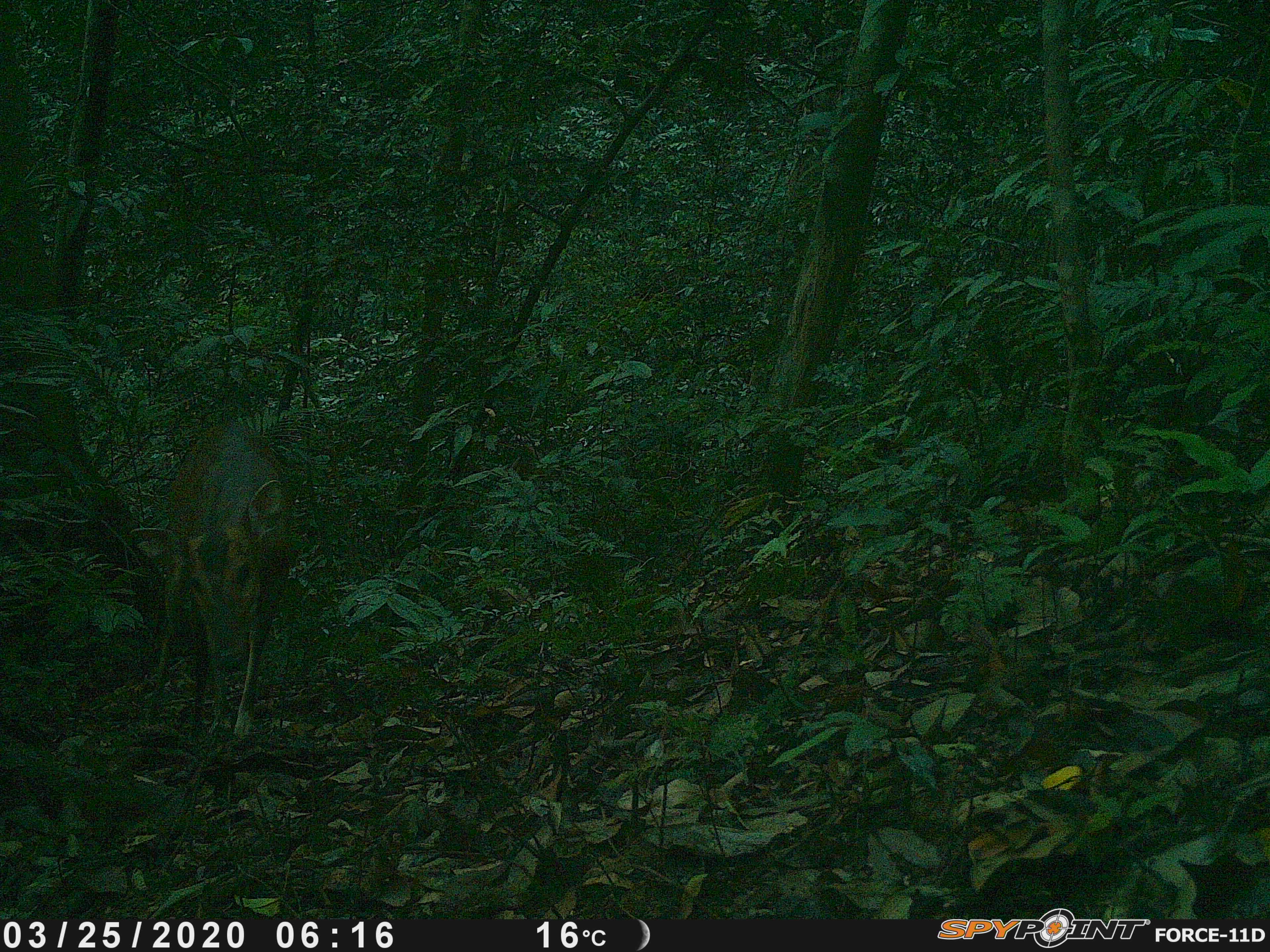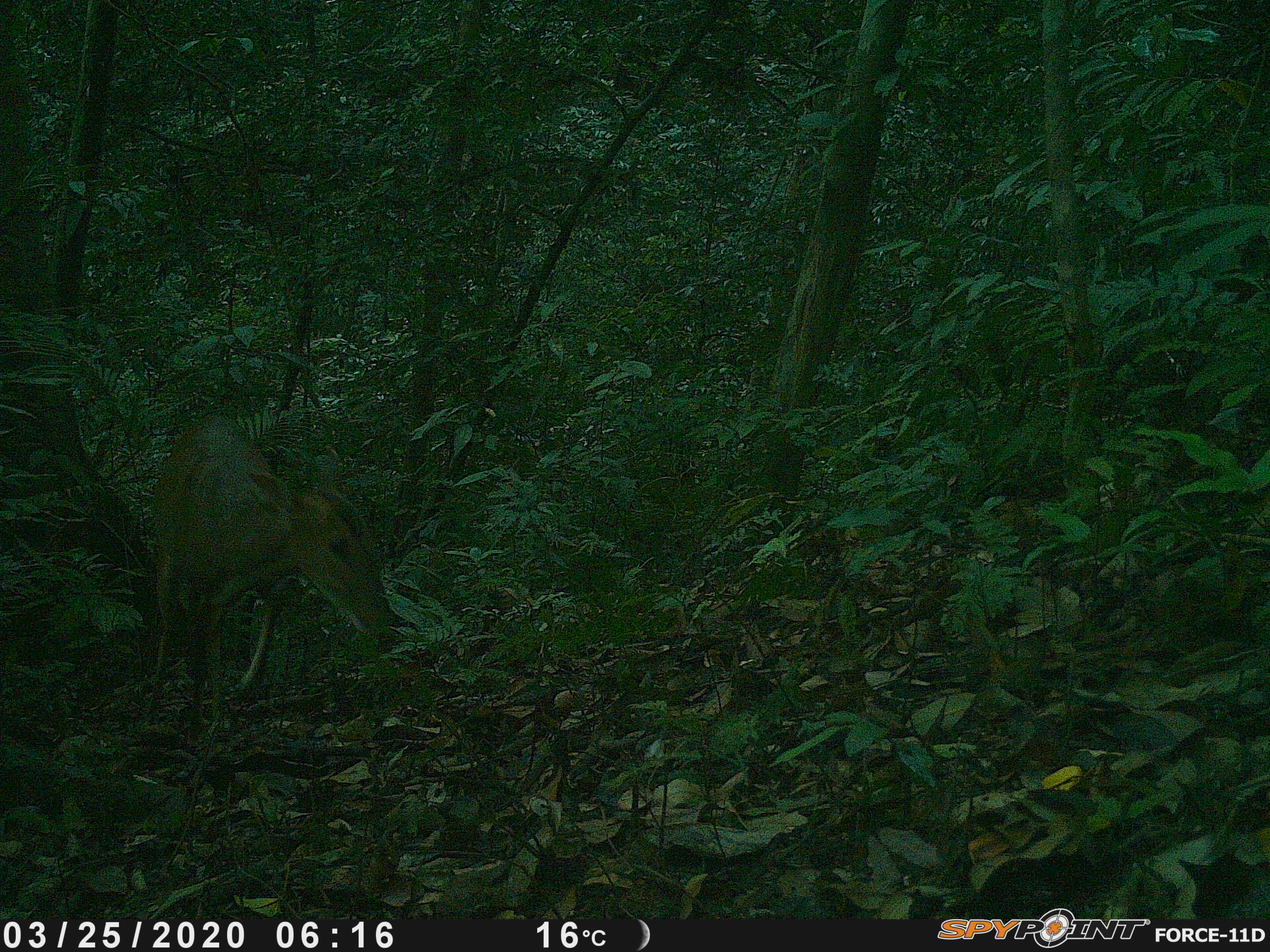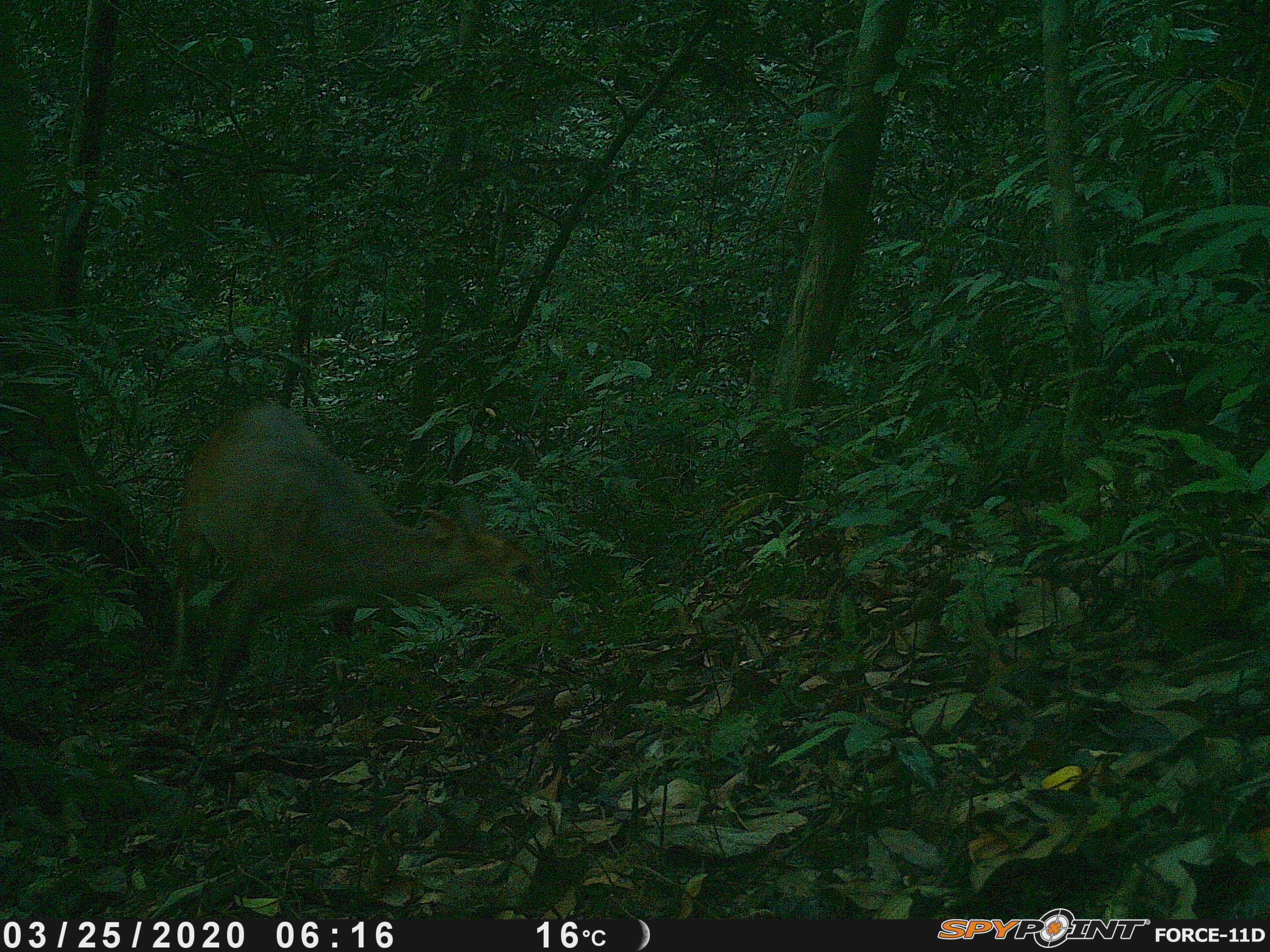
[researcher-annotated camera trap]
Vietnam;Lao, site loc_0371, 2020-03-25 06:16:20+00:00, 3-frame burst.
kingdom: Animalia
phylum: Chordata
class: Mammalia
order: Artiodactyla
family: Cervidae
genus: Muntiacus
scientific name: Muntiacus vuquangensis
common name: large-antlered muntjac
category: large antlered muntjac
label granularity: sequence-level